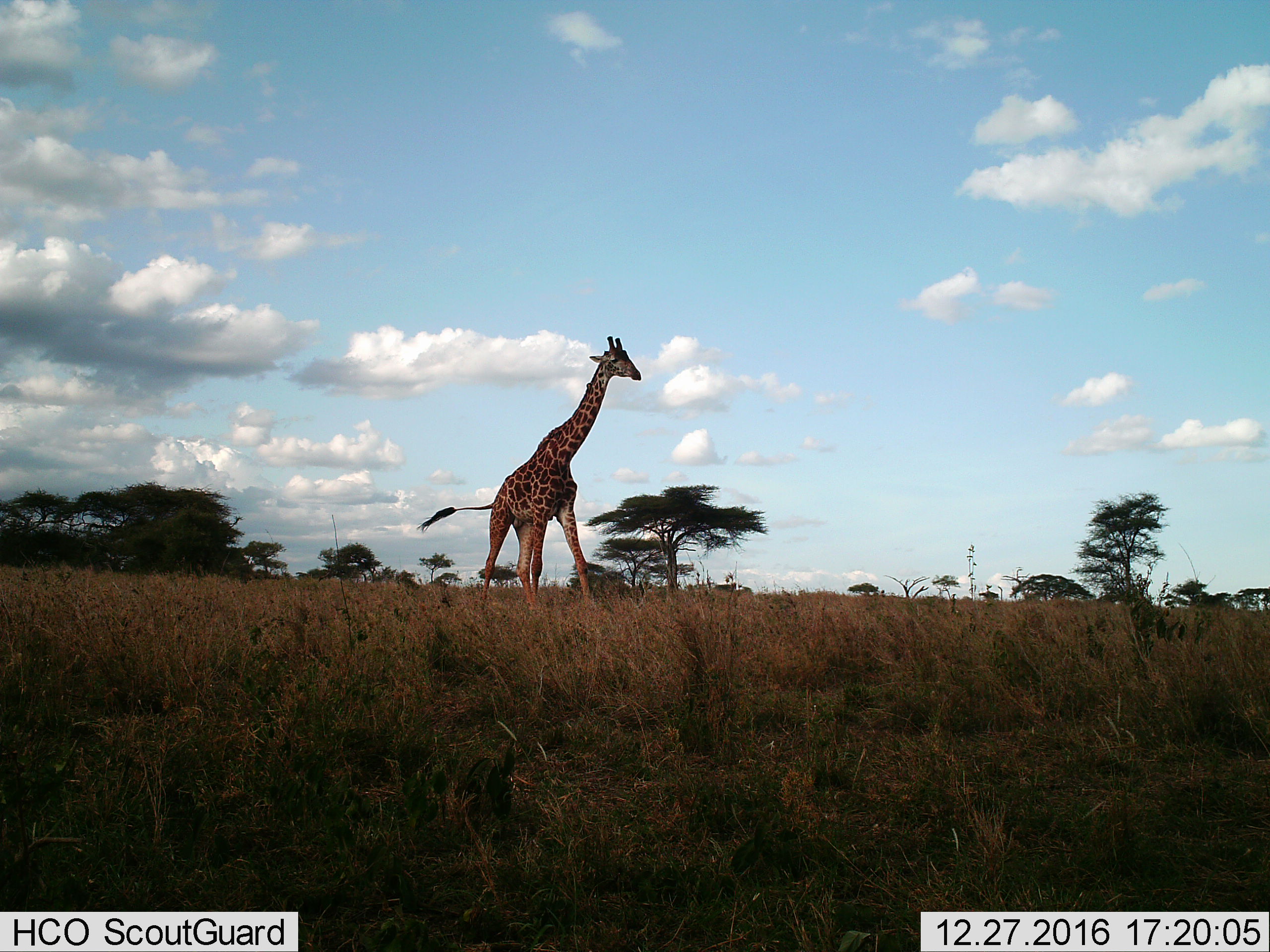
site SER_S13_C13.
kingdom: Animalia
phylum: Chordata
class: Mammalia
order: Artiodactyla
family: Giraffidae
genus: Giraffa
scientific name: Giraffa camelopardalis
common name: giraffe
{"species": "giraffe (Giraffa camelopardalis)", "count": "1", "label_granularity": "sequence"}